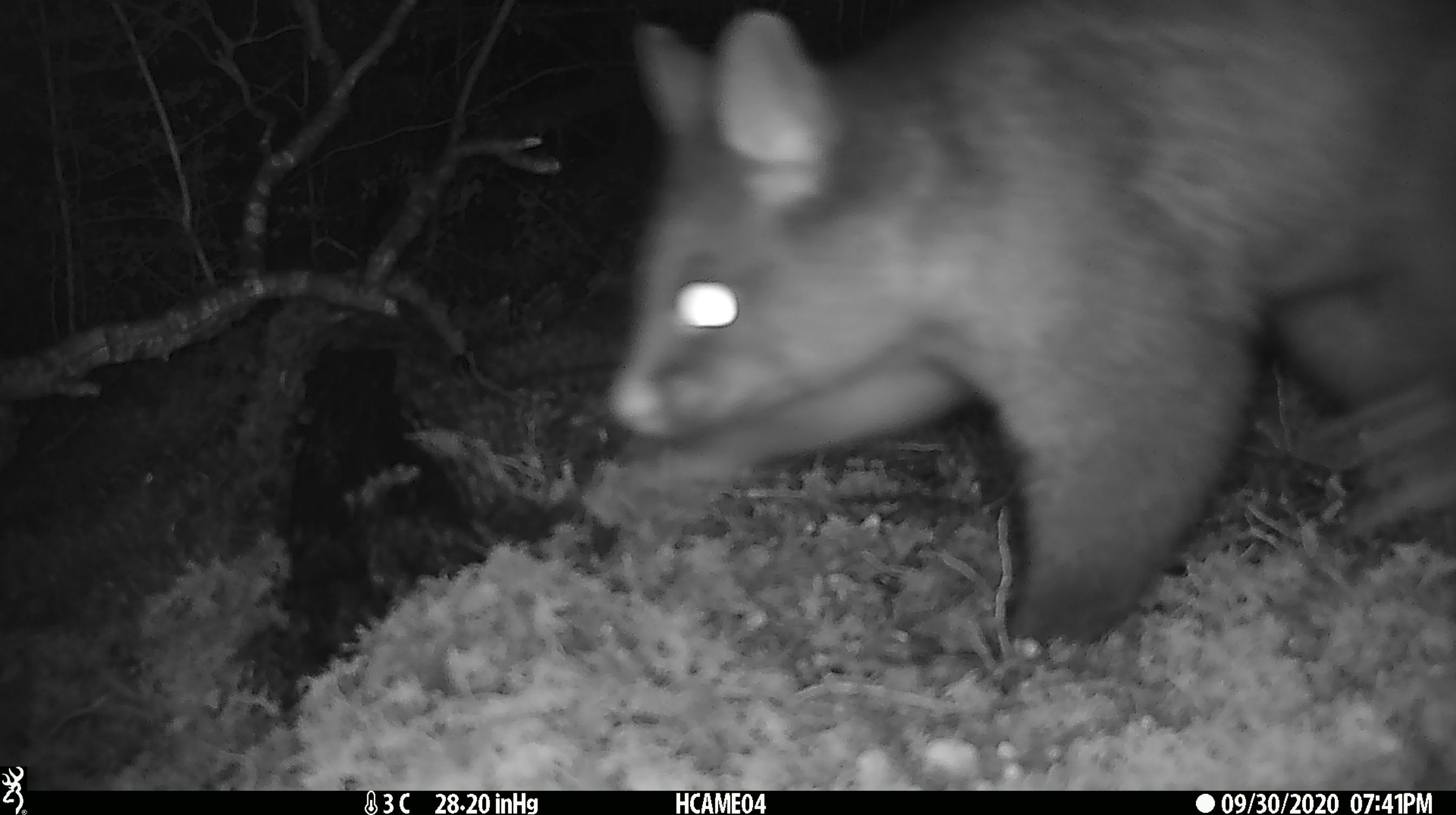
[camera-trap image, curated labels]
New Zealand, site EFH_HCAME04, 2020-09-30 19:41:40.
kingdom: Animalia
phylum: Chordata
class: Mammalia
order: Diprotodontia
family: Phalangeridae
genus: Trichosurus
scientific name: Trichosurus vulpecula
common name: common brushtail possum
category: possum